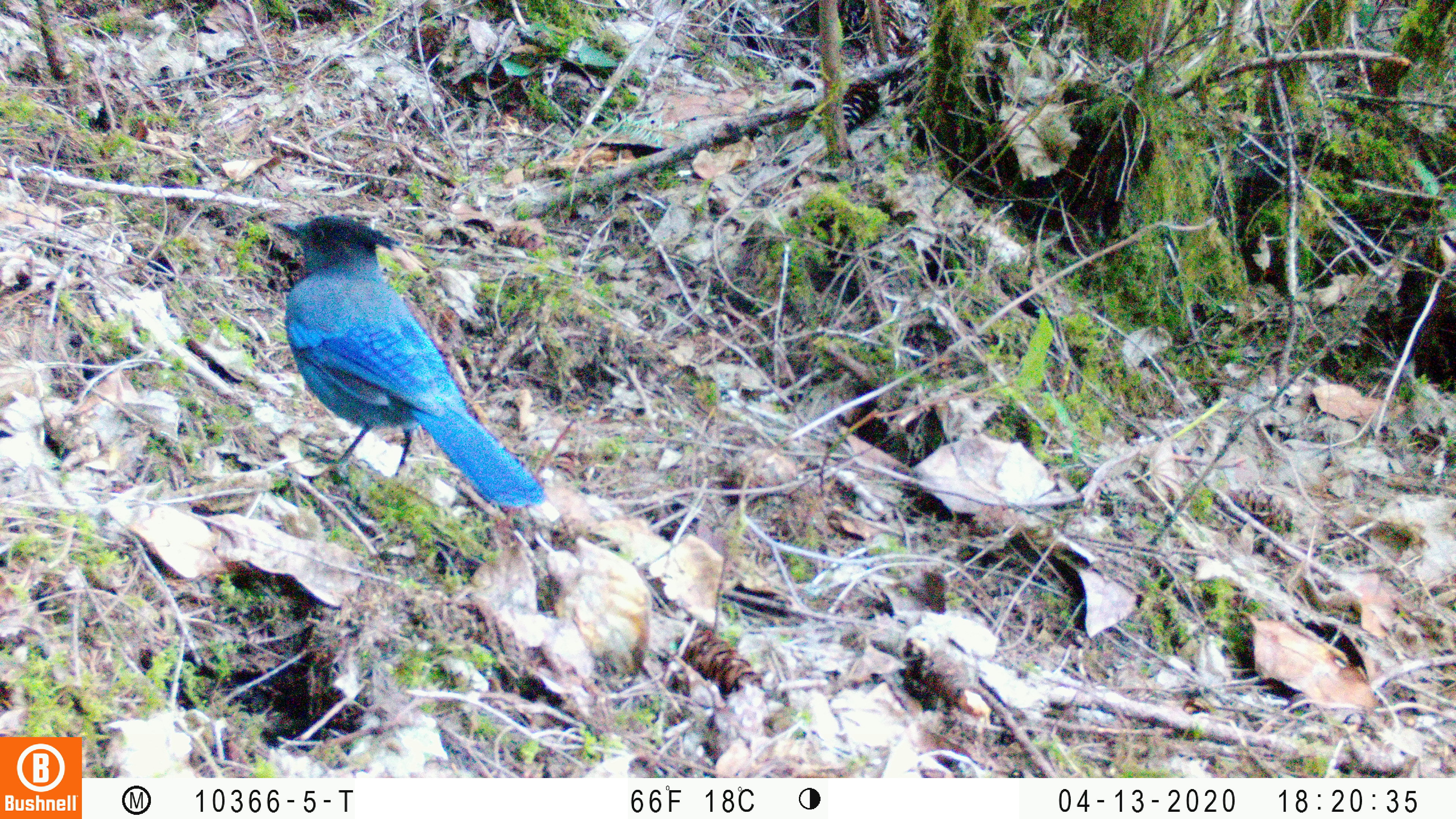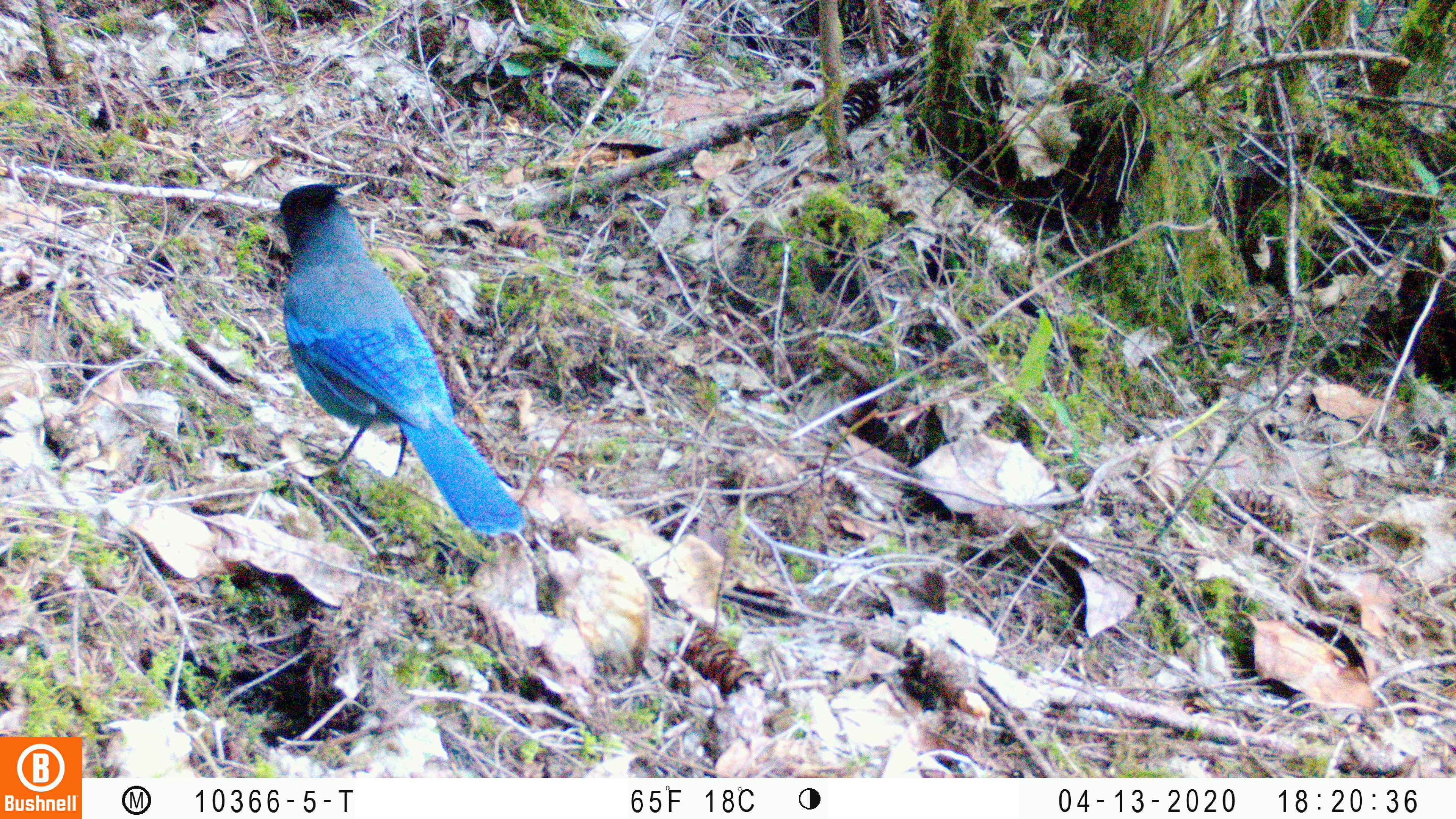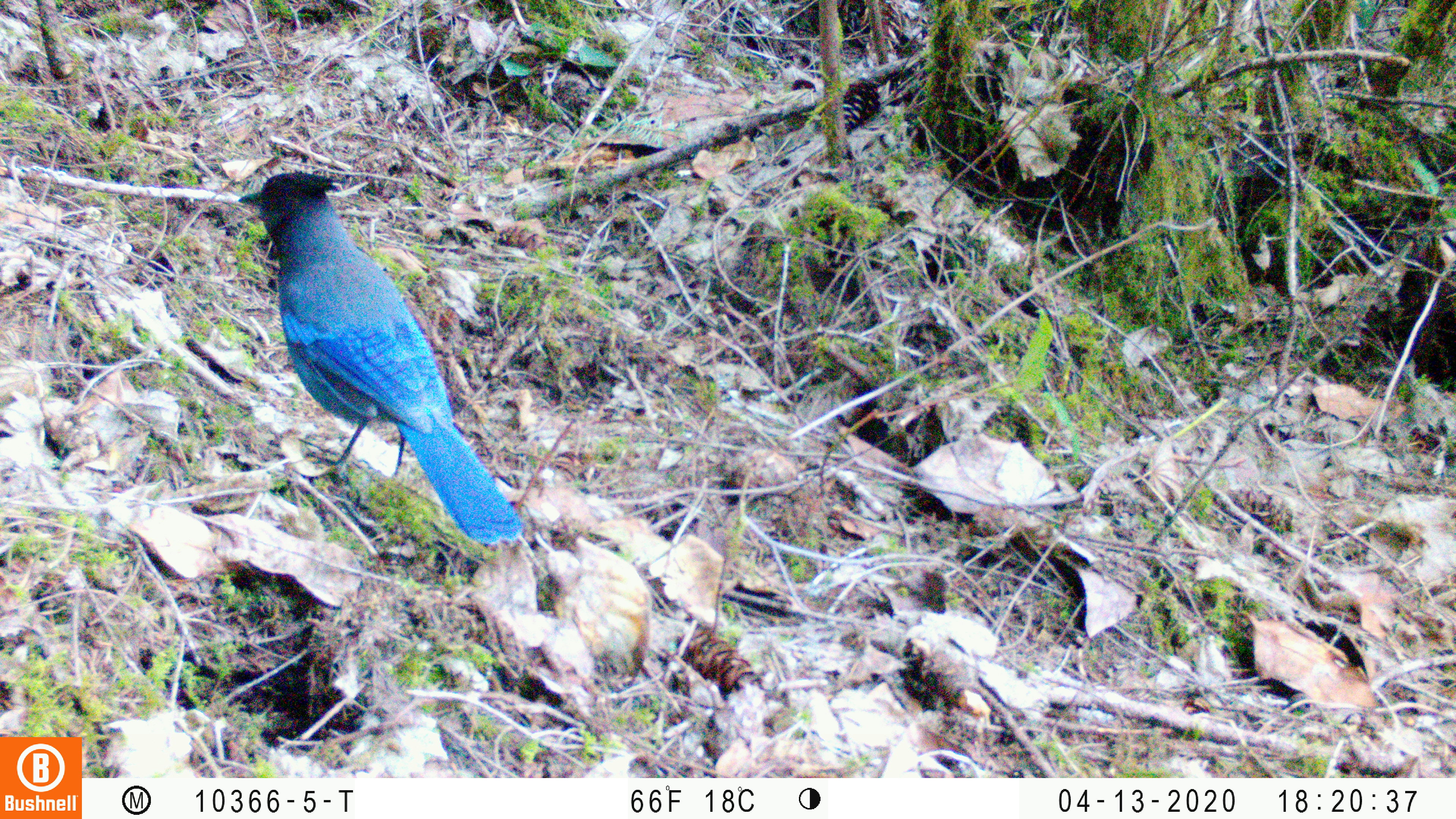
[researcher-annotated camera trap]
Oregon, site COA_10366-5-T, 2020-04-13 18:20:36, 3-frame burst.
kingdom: Animalia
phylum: Chordata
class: Aves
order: Passeriformes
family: Corvidae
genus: Cyanocitta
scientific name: Cyanocitta stelleri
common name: steller's jay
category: stellers jay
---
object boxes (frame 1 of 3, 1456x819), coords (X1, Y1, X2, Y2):
stellers jay: (265, 212, 541, 514)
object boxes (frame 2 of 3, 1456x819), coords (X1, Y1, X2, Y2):
stellers jay: (267, 178, 524, 538)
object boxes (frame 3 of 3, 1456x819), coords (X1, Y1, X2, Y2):
stellers jay: (239, 173, 521, 545)